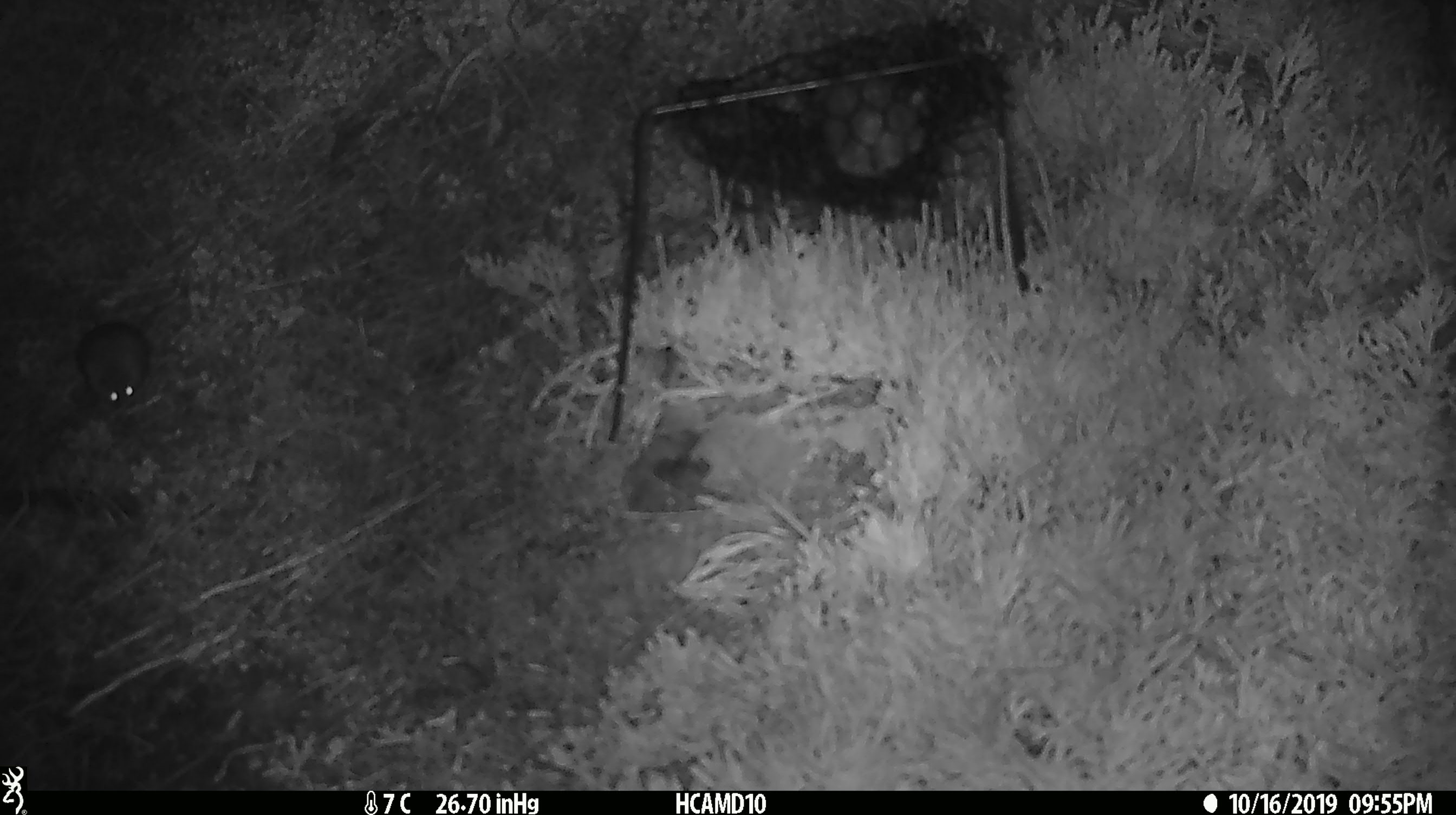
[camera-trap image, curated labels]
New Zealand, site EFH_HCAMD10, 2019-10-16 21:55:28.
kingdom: Animalia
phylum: Chordata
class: Mammalia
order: Rodentia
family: Muridae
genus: Mus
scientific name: Mus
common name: mouse